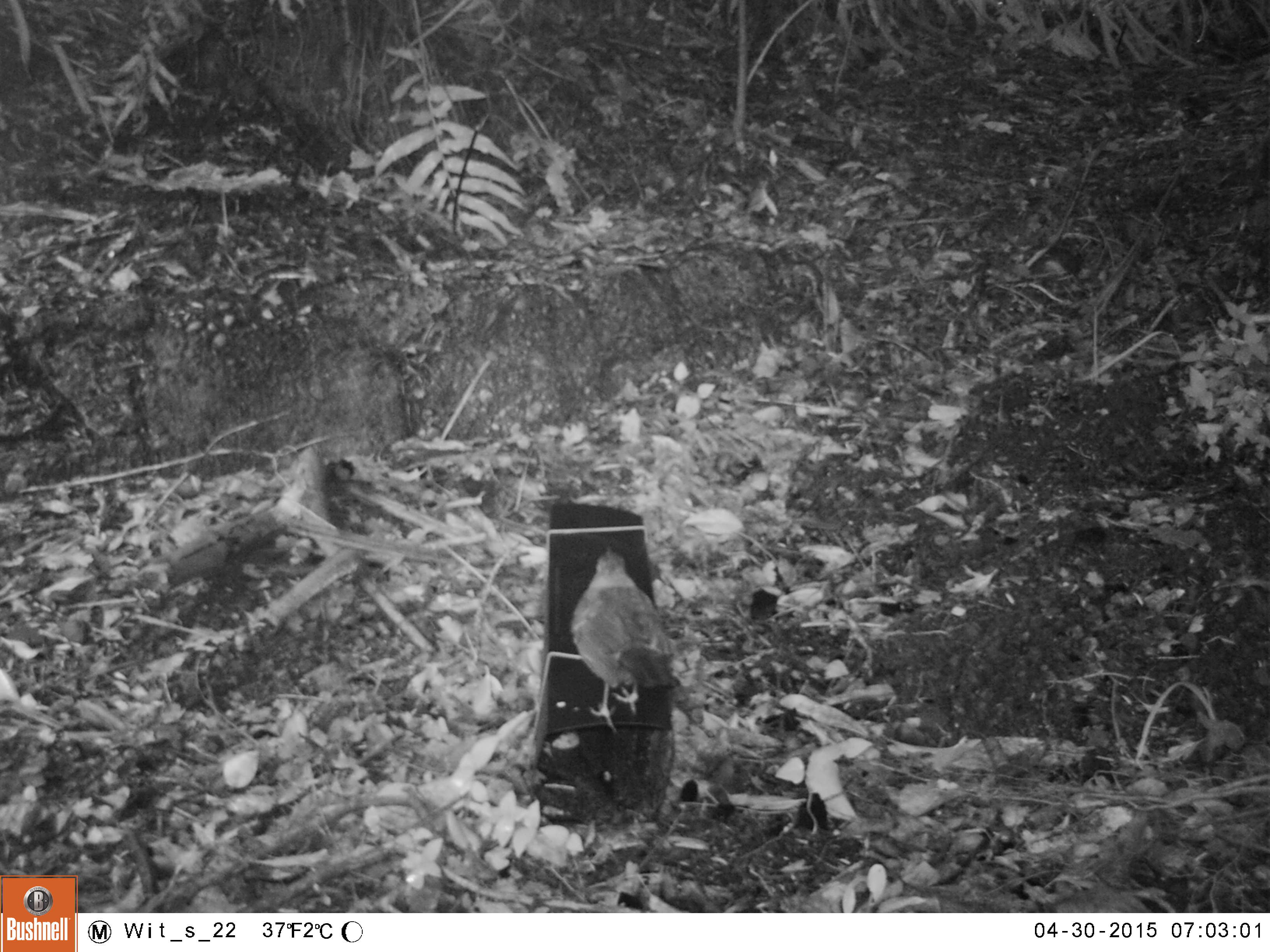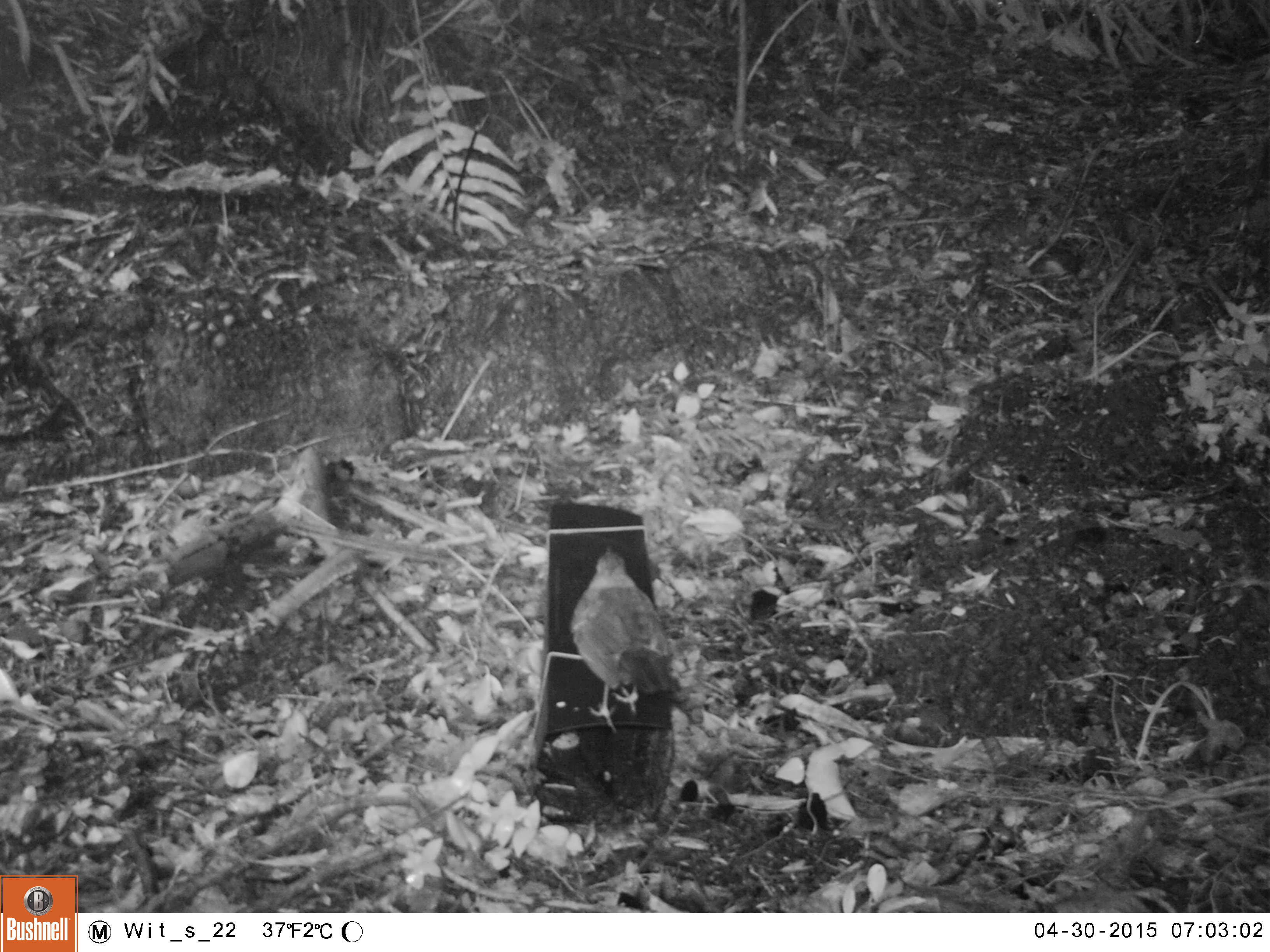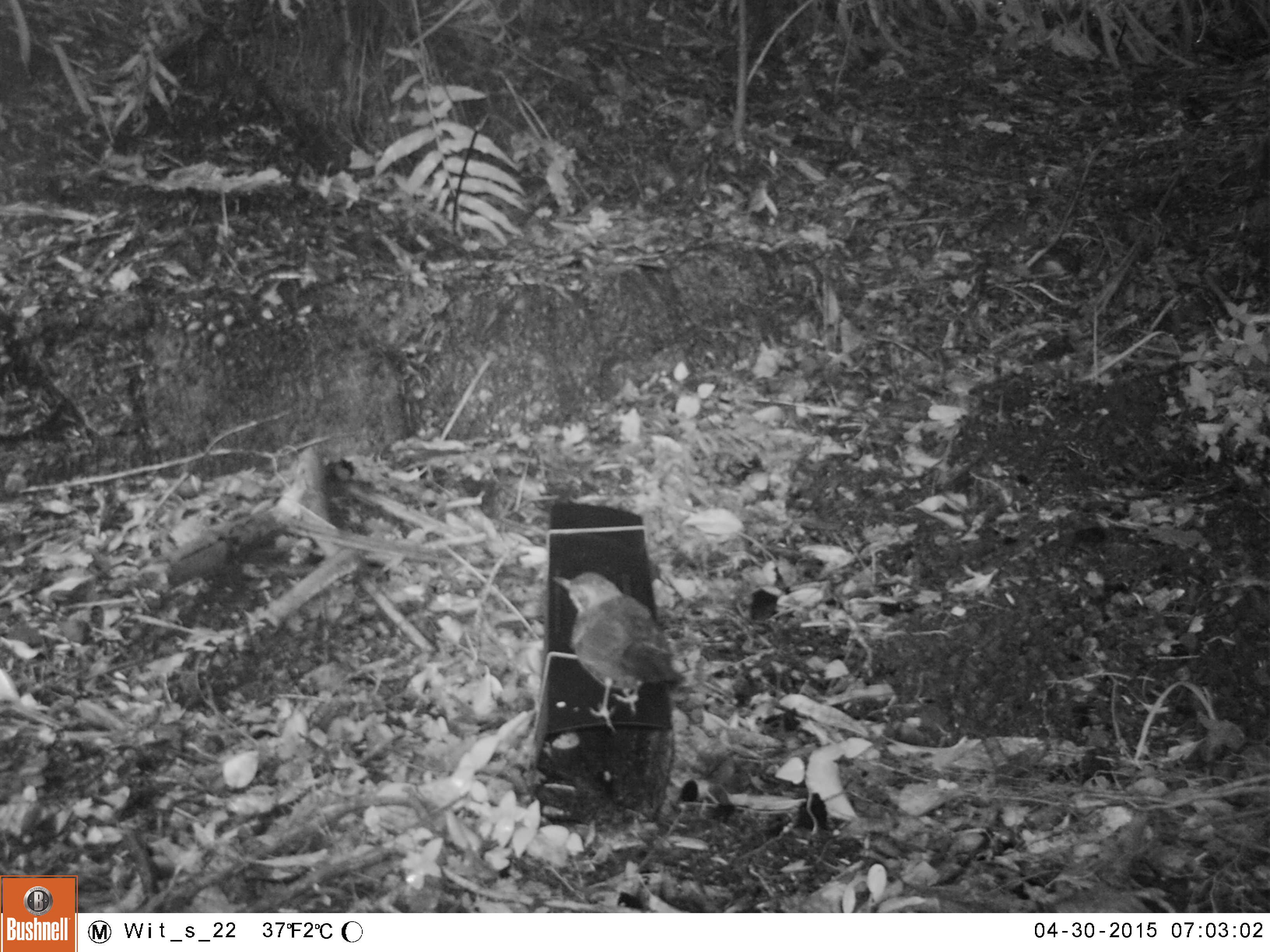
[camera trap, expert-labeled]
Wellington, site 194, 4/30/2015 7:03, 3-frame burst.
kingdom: Animalia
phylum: Chordata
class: Aves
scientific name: Aves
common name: bird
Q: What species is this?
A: Bird (Aves).